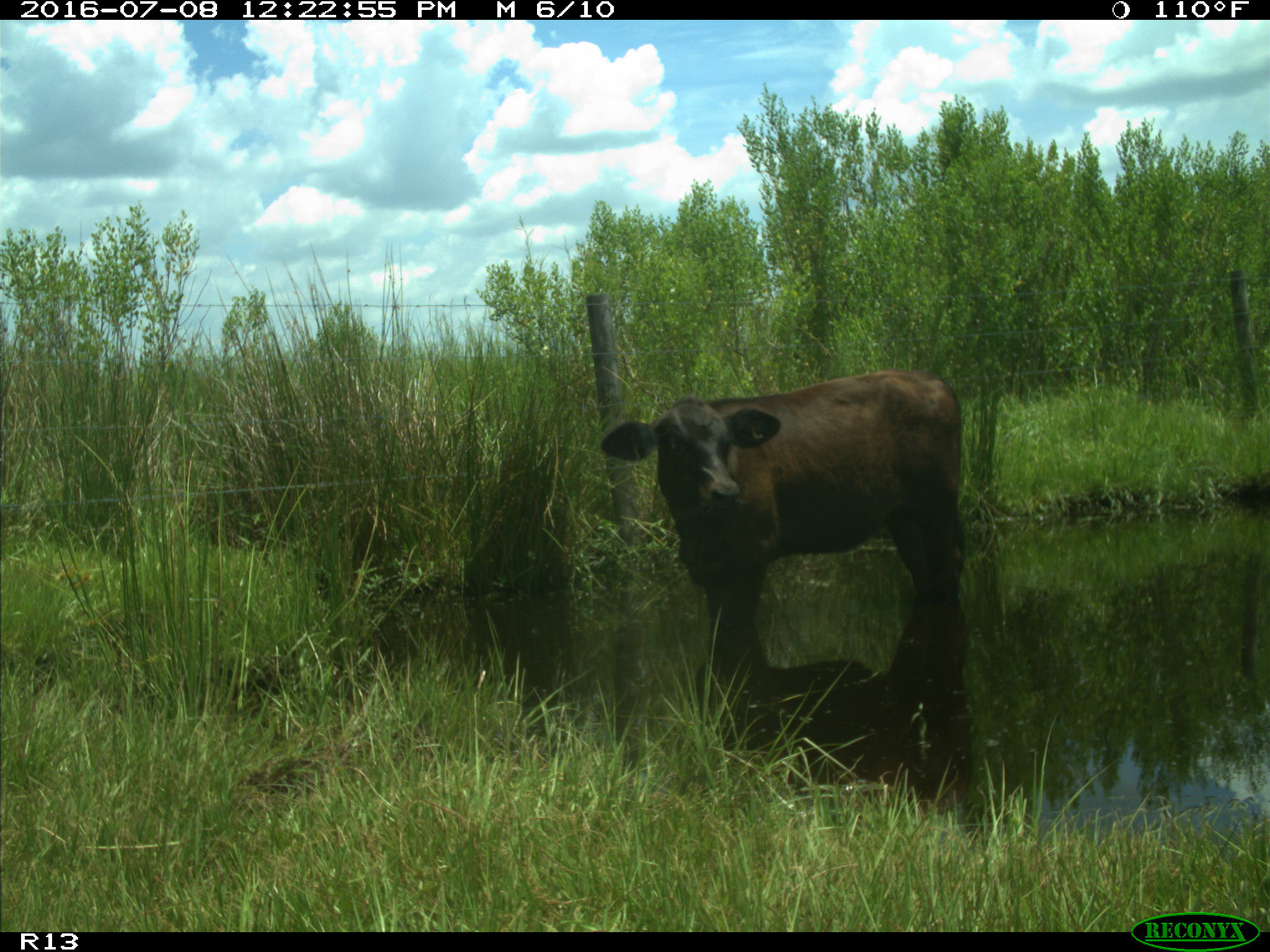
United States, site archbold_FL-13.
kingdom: Animalia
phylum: Chordata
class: Mammalia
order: Artiodactyla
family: Bovidae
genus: Bos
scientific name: Bos taurus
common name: domestic cow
Bos taurus (domestic cow).